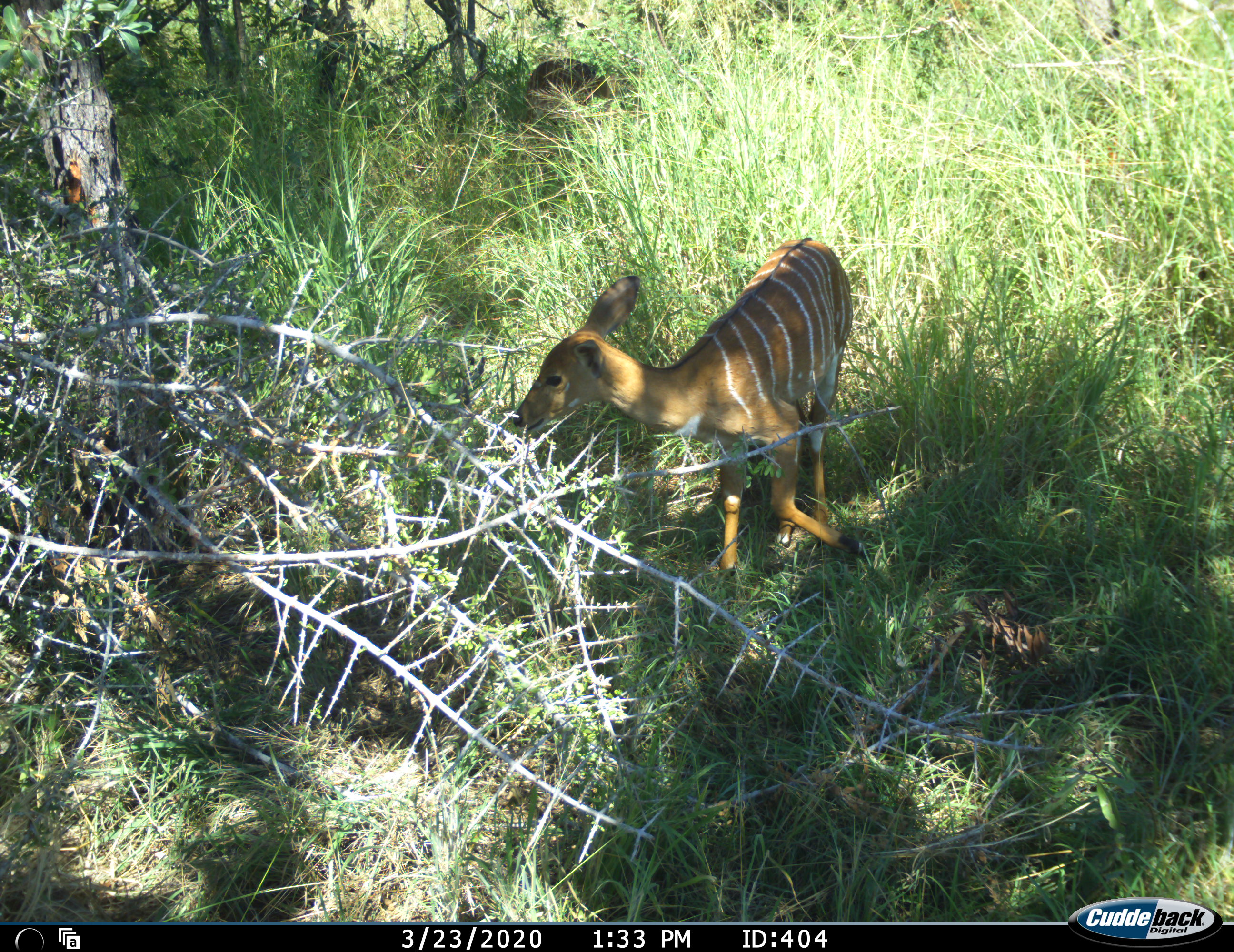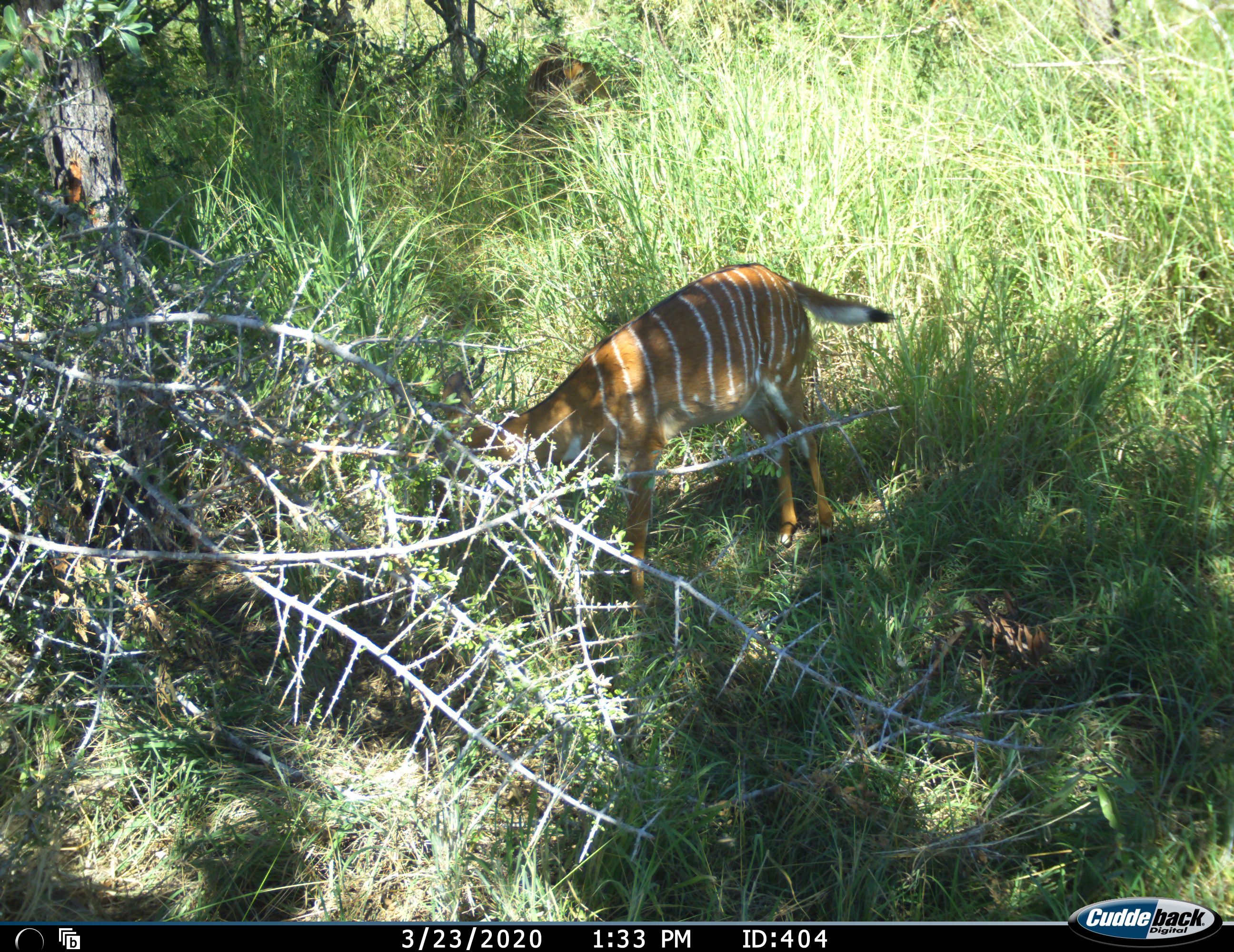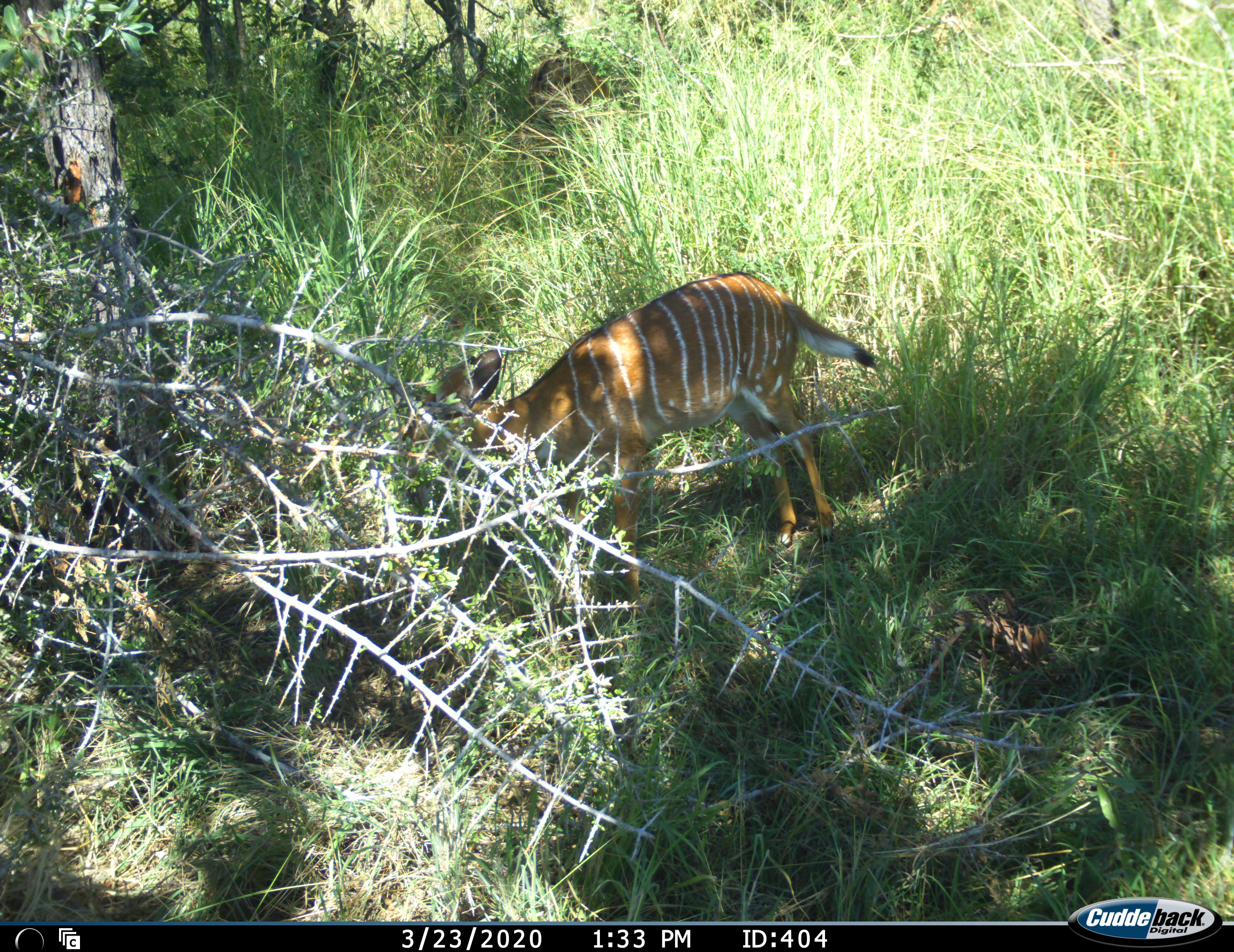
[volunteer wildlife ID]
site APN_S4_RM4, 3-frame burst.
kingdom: Animalia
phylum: Chordata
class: Mammalia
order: Artiodactyla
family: Bovidae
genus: Tragelaphus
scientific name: Tragelaphus angasii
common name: nyala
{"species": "nyala (Tragelaphus angasii)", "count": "1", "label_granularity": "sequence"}